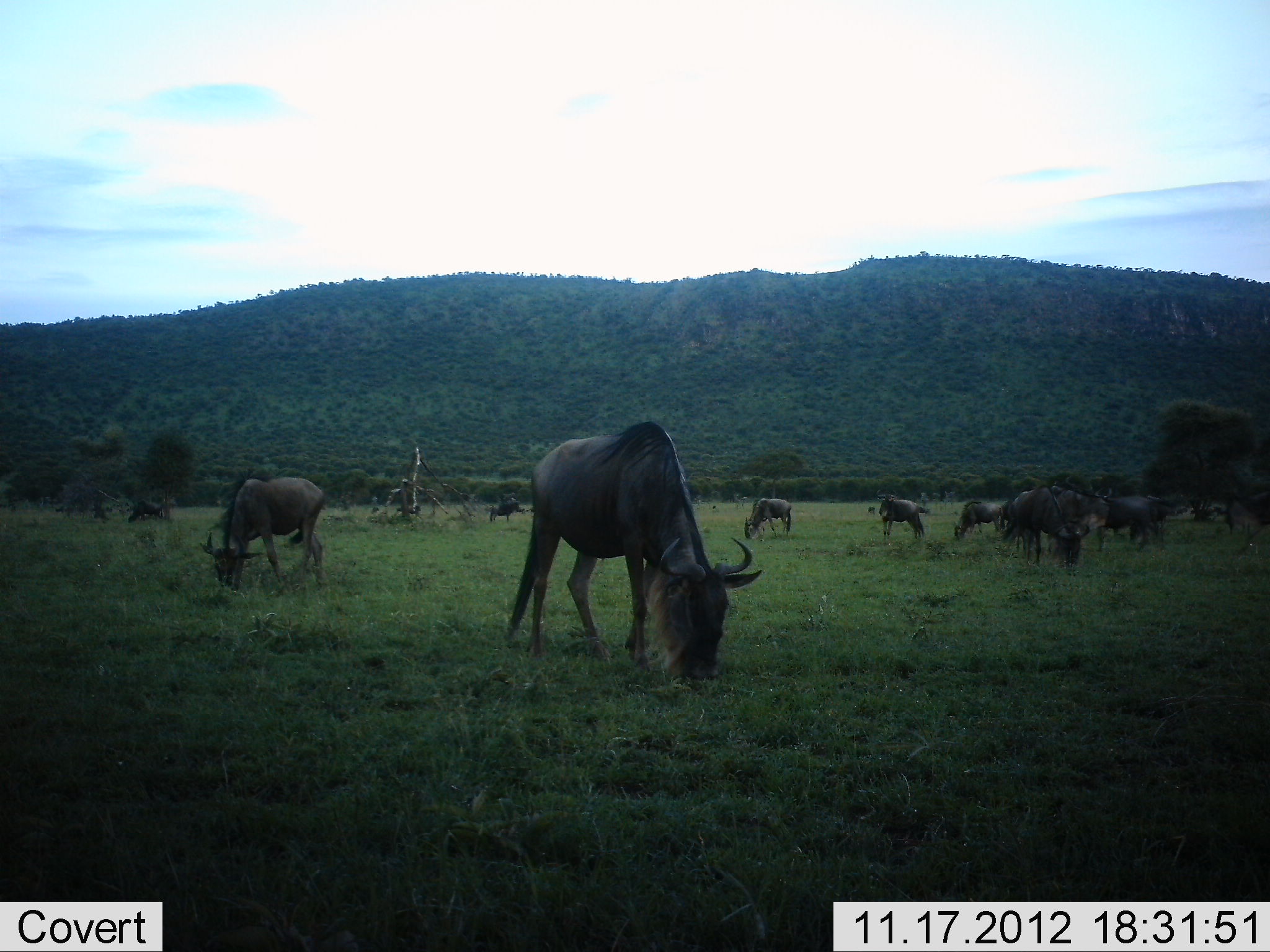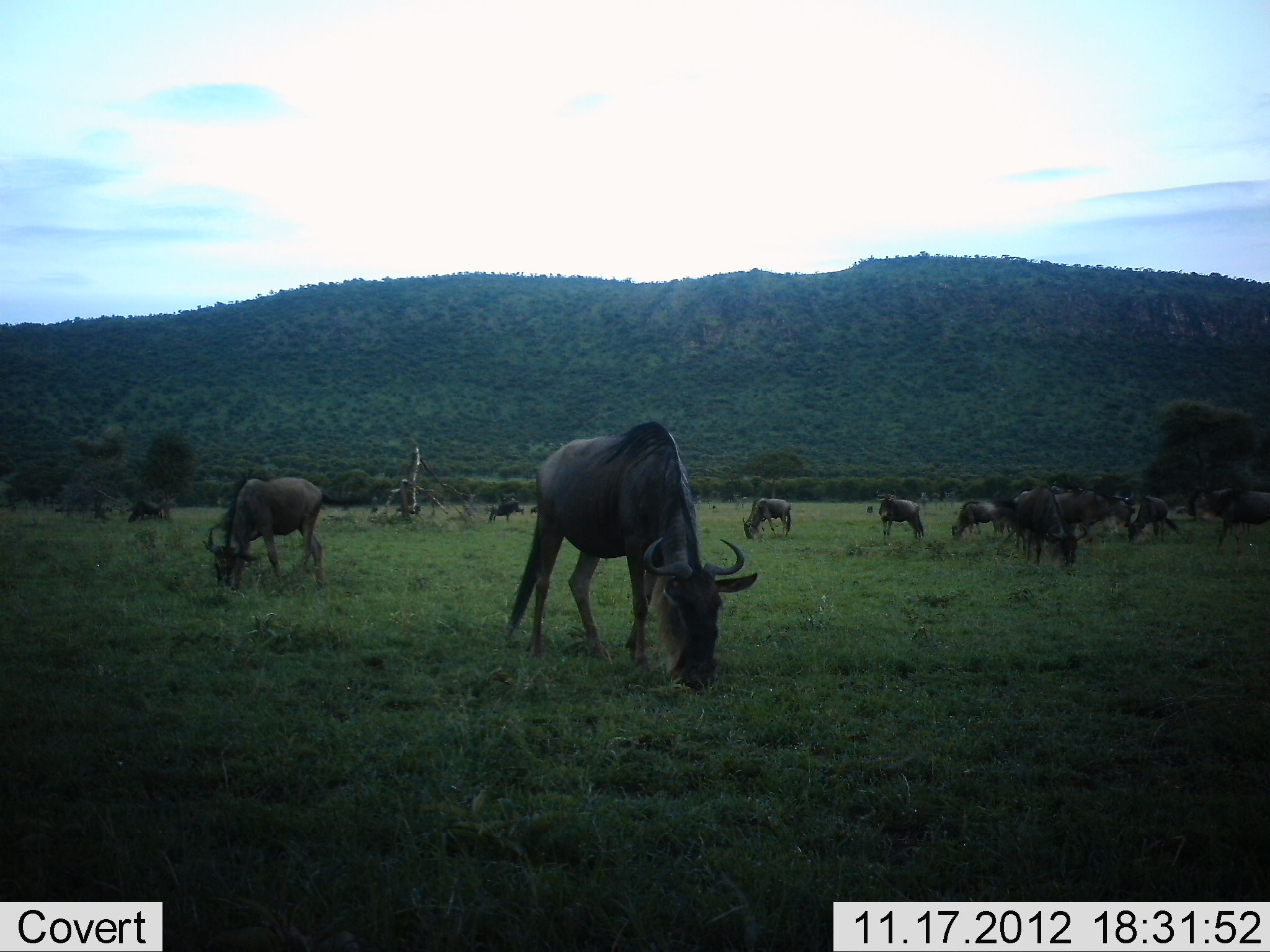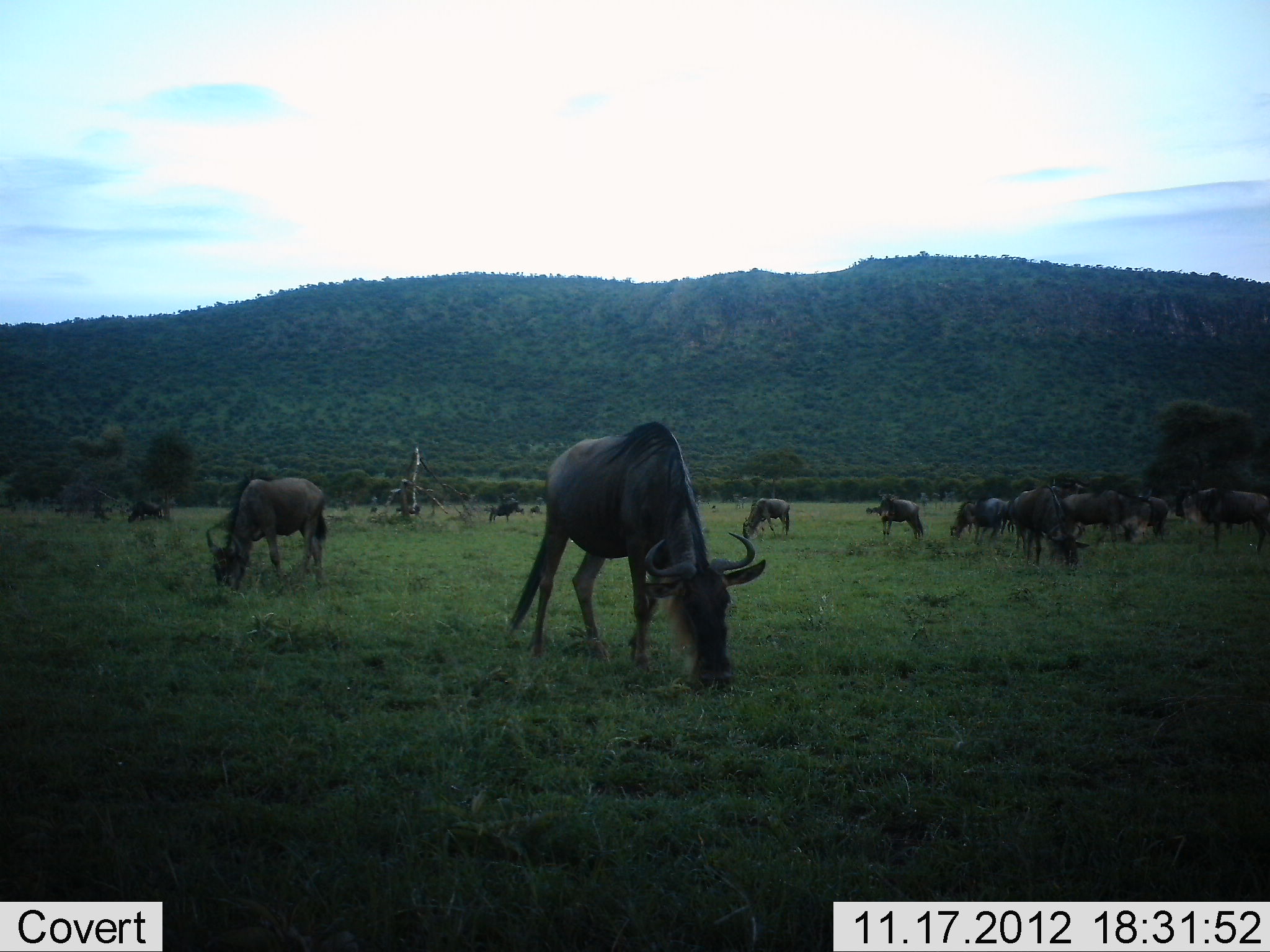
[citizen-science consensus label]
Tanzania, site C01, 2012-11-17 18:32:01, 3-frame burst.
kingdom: Animalia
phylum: Chordata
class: Mammalia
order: Artiodactyla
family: Bovidae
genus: Connochaetes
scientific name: Connochaetes taurinus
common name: blue wildebeest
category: wildebeest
Wildebeest (blue wildebeest) (Connochaetes taurinus), count 11-50. Behavior (volunteer vote fractions): standing 60%, resting 0%, moving 40%, interacting 0%. Young present (vote fraction): 0%. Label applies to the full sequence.